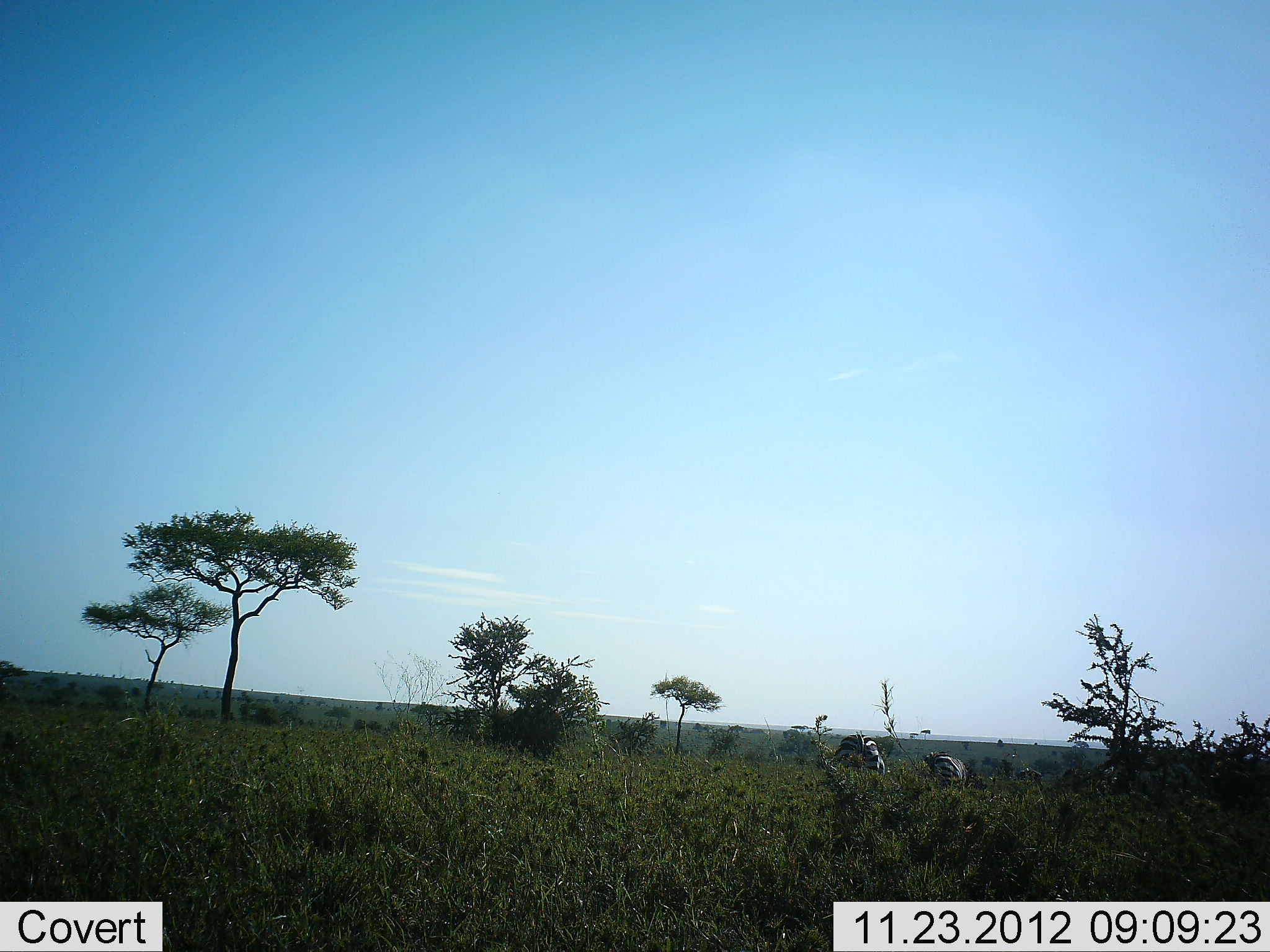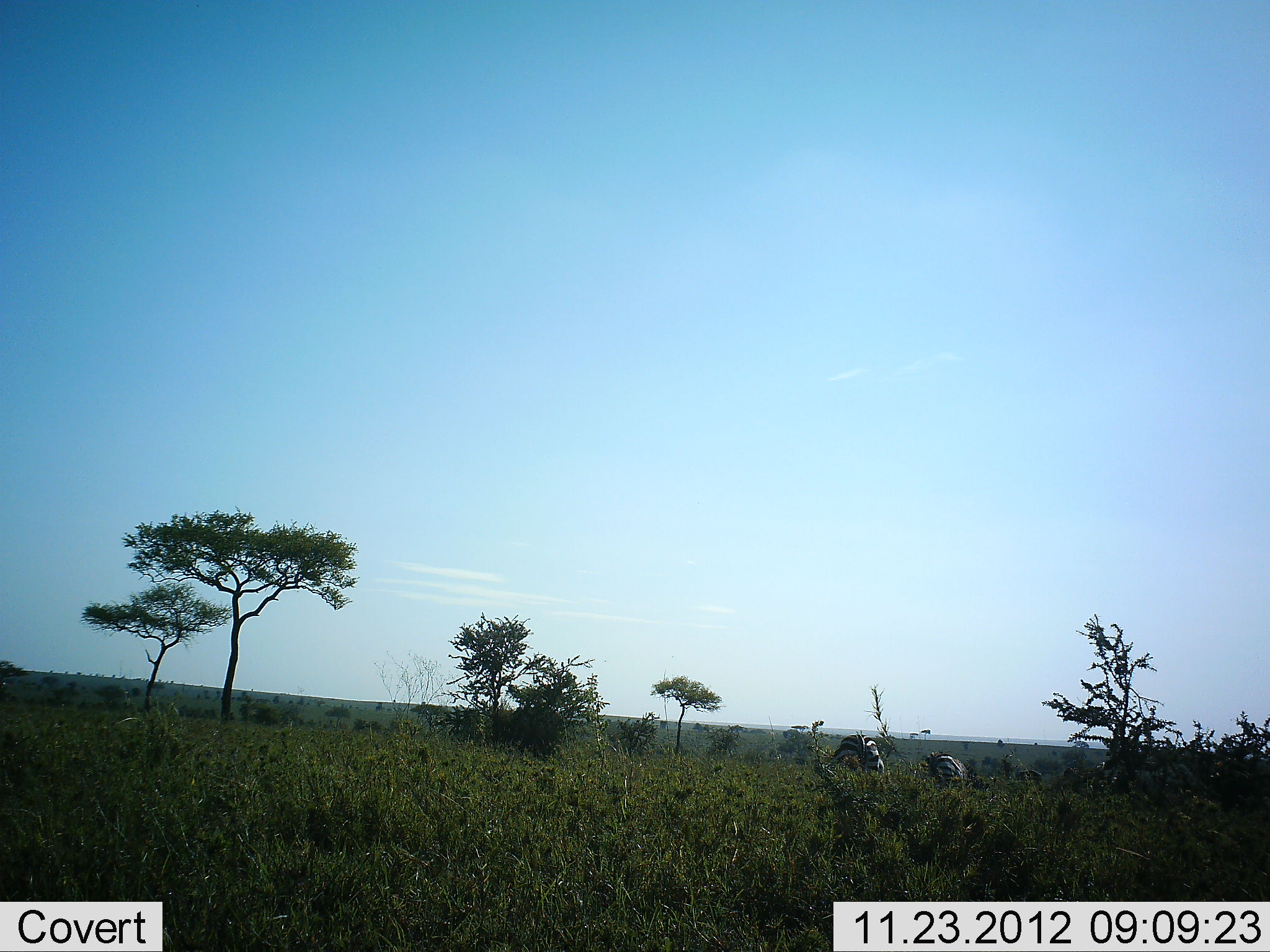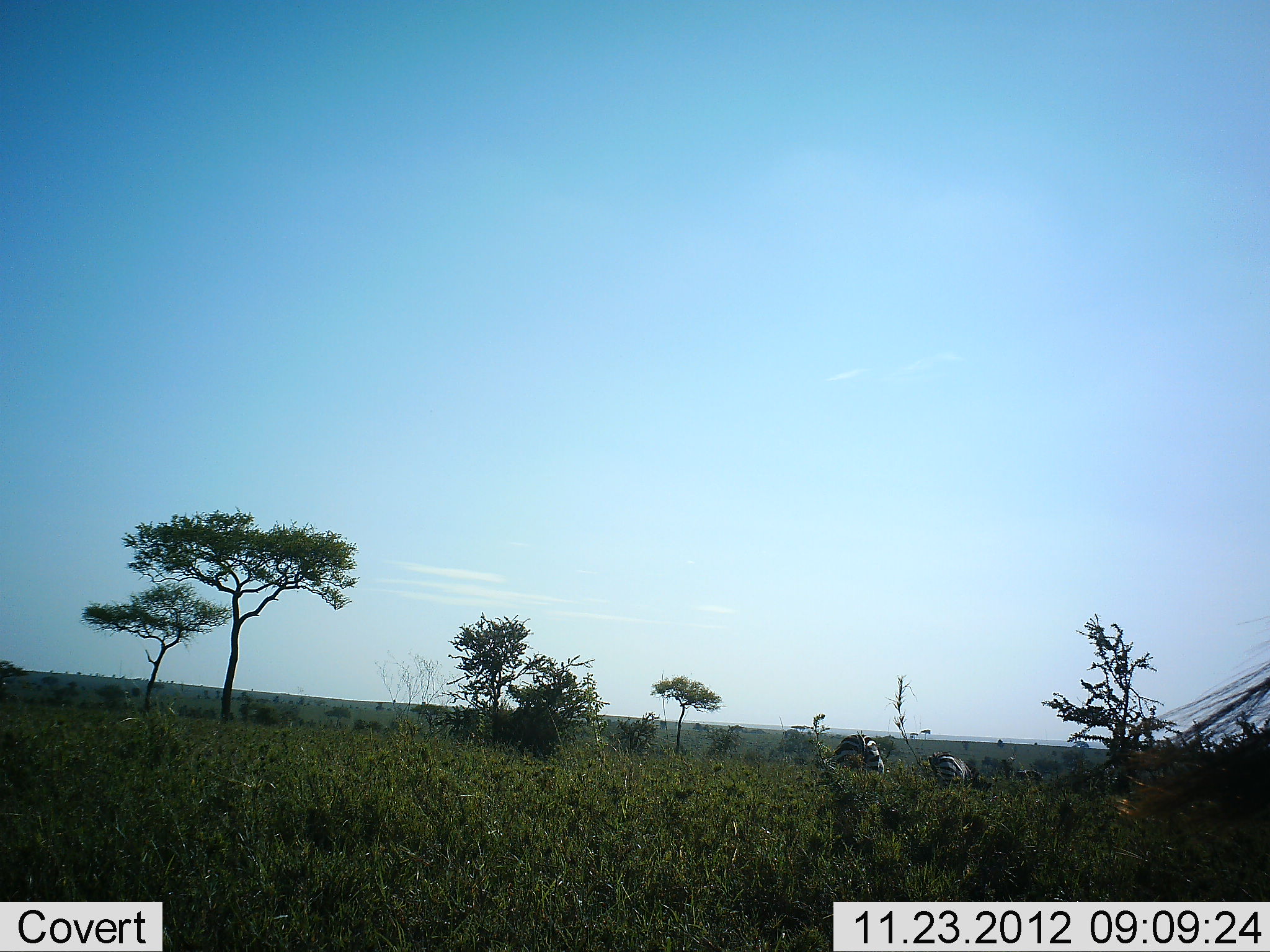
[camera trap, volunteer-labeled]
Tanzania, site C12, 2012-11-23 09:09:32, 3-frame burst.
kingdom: Animalia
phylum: Chordata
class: Mammalia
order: Perissodactyla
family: Equidae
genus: Equus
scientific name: Equus quagga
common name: plains zebra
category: zebra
Zebra (plains zebra) (Equus quagga), count 2. Behavior (volunteer vote fractions): standing 70%, resting 0%, moving 0%, interacting 0%. Young present (vote fraction): 0%. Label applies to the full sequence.